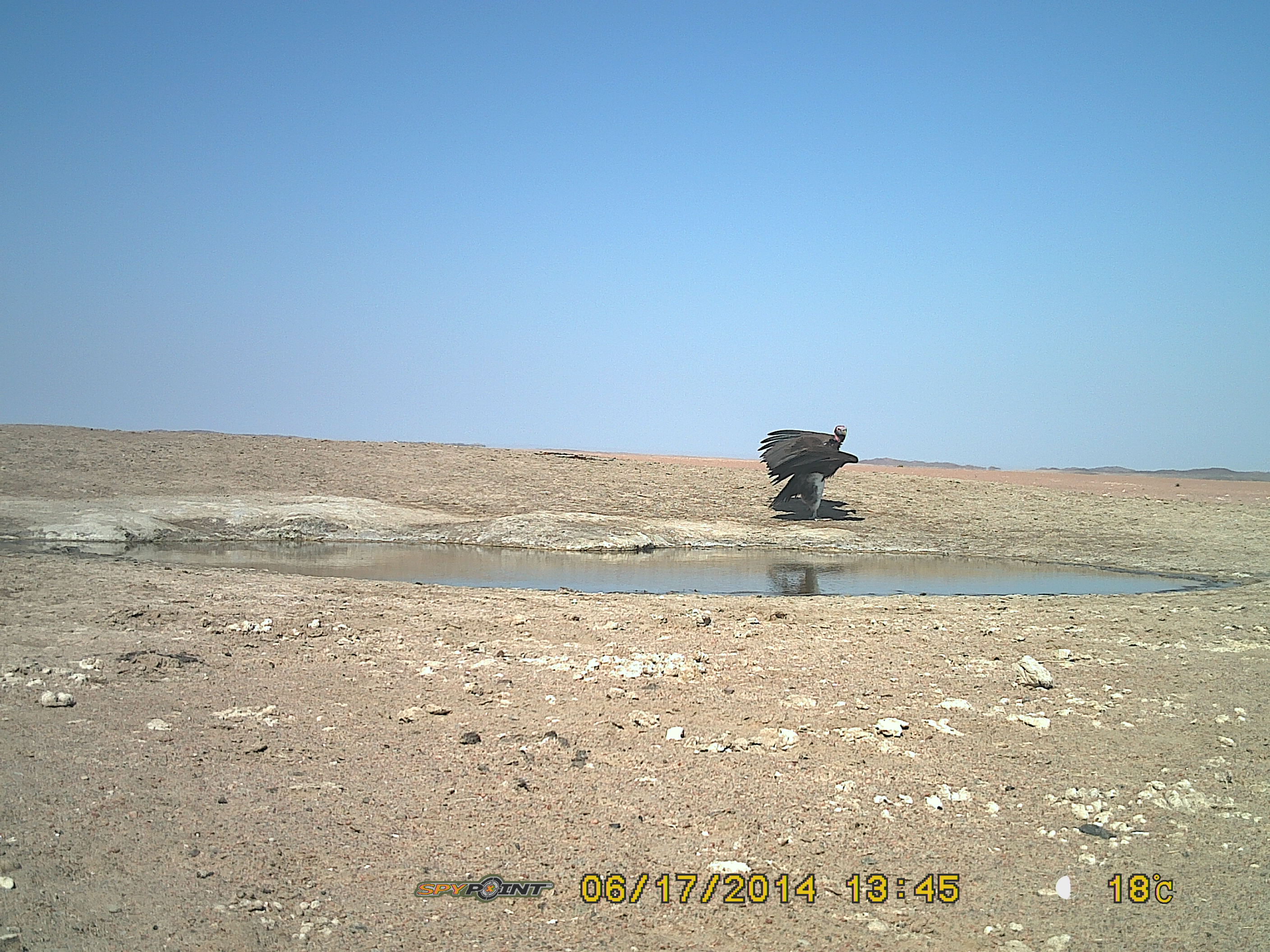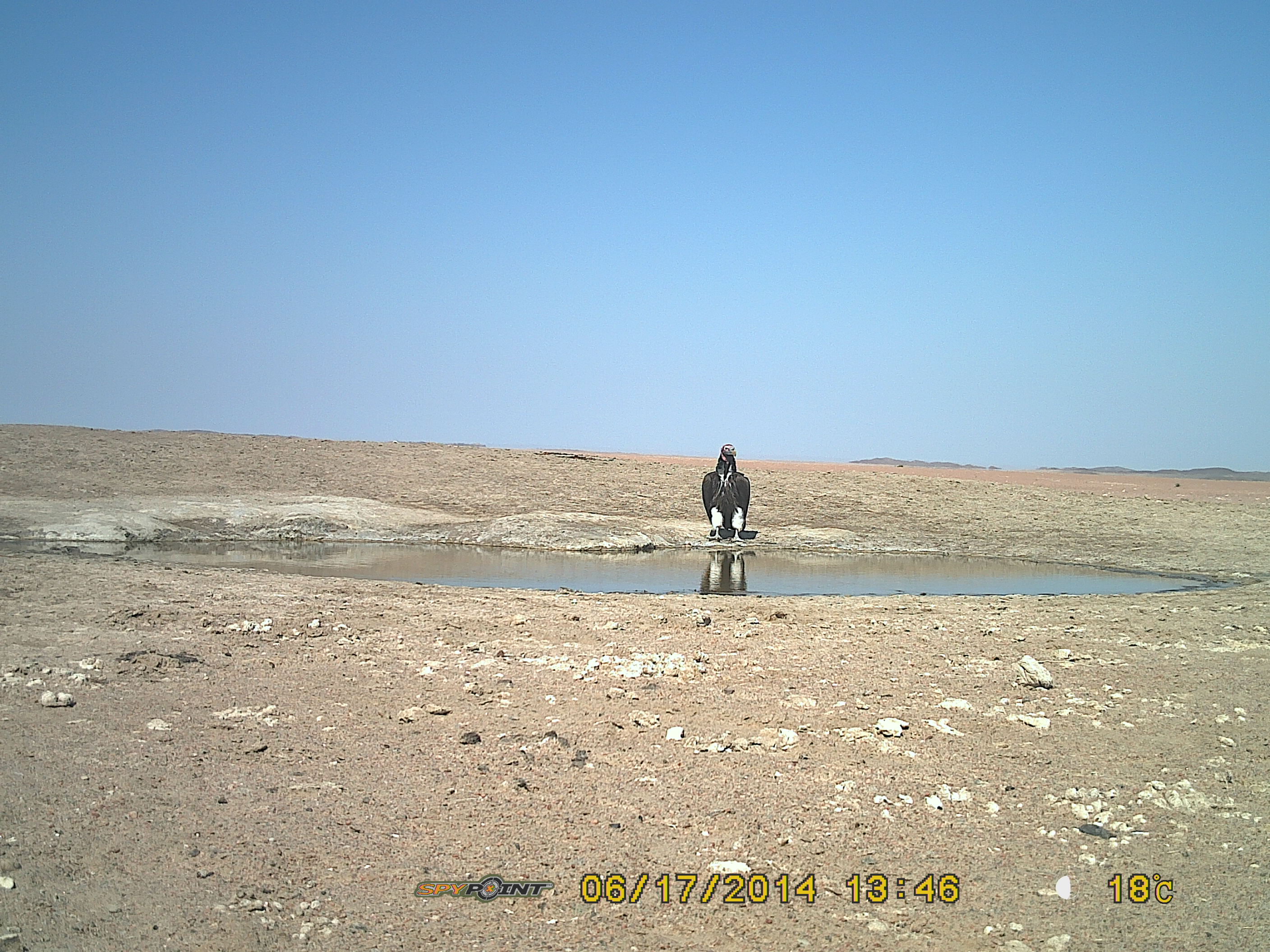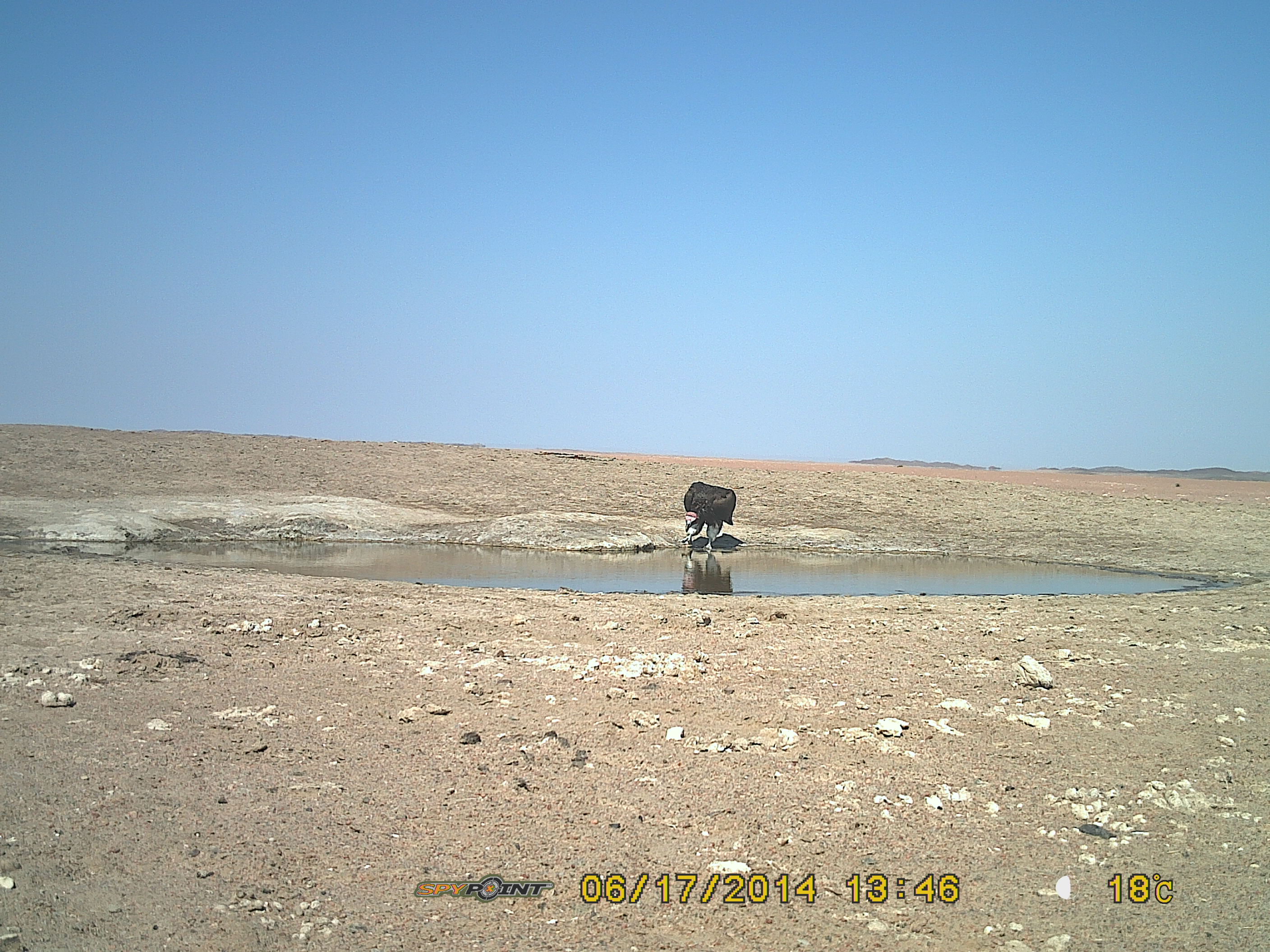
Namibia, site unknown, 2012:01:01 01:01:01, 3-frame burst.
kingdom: Animalia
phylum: Chordata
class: Aves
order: Accipitriformes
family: Accipitridae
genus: Torgos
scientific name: Torgos tracheliotos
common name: lappet-faced vulture